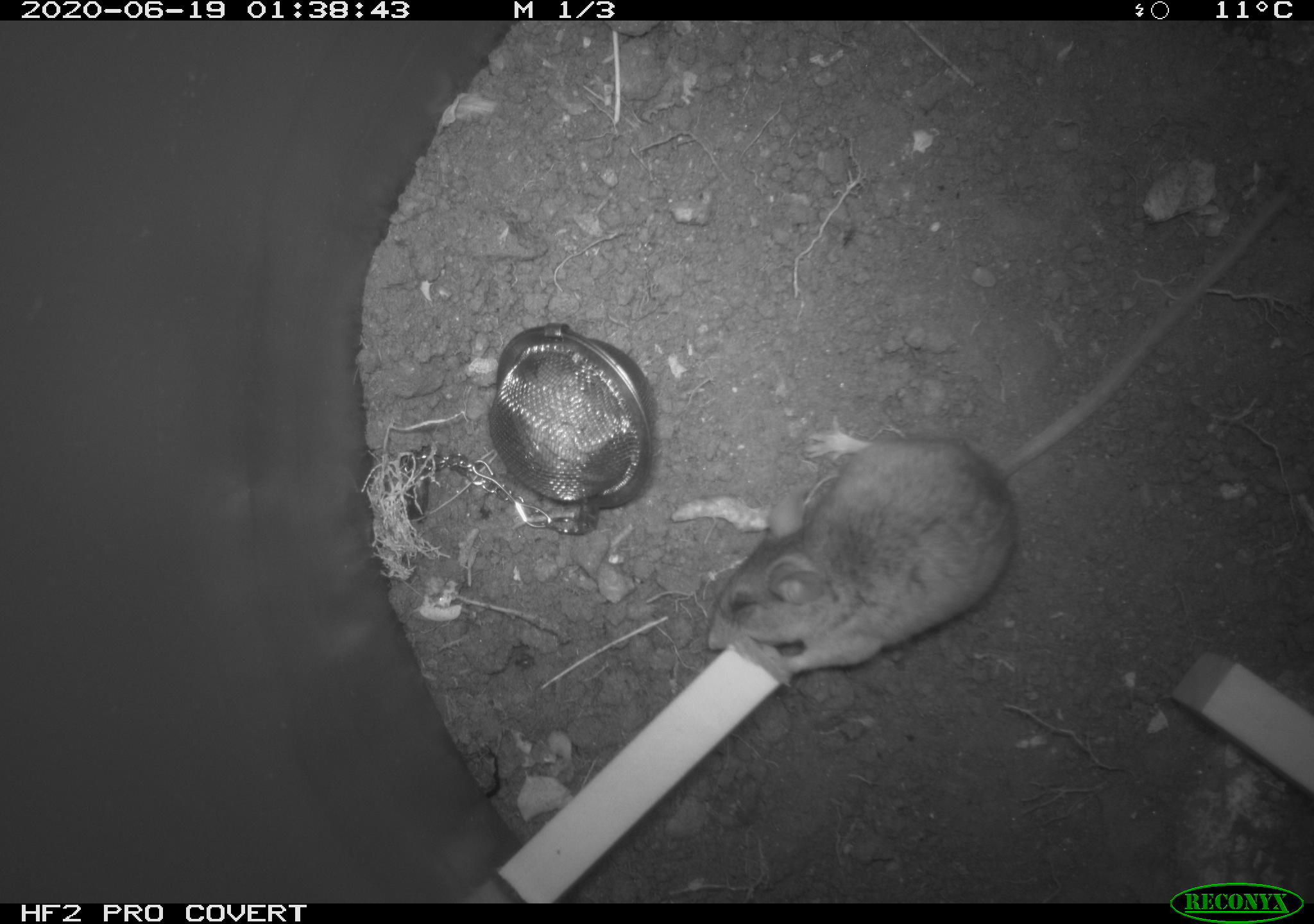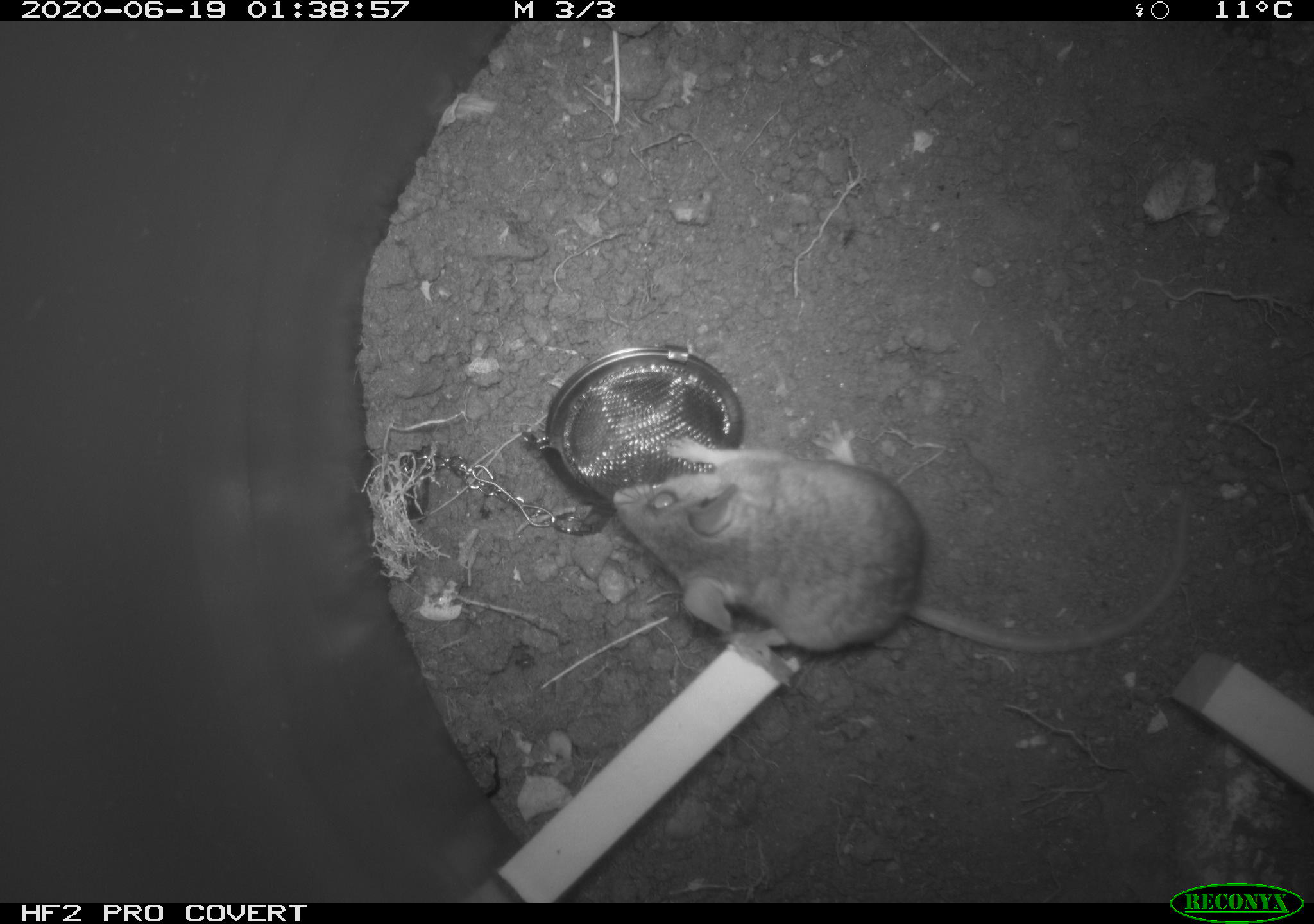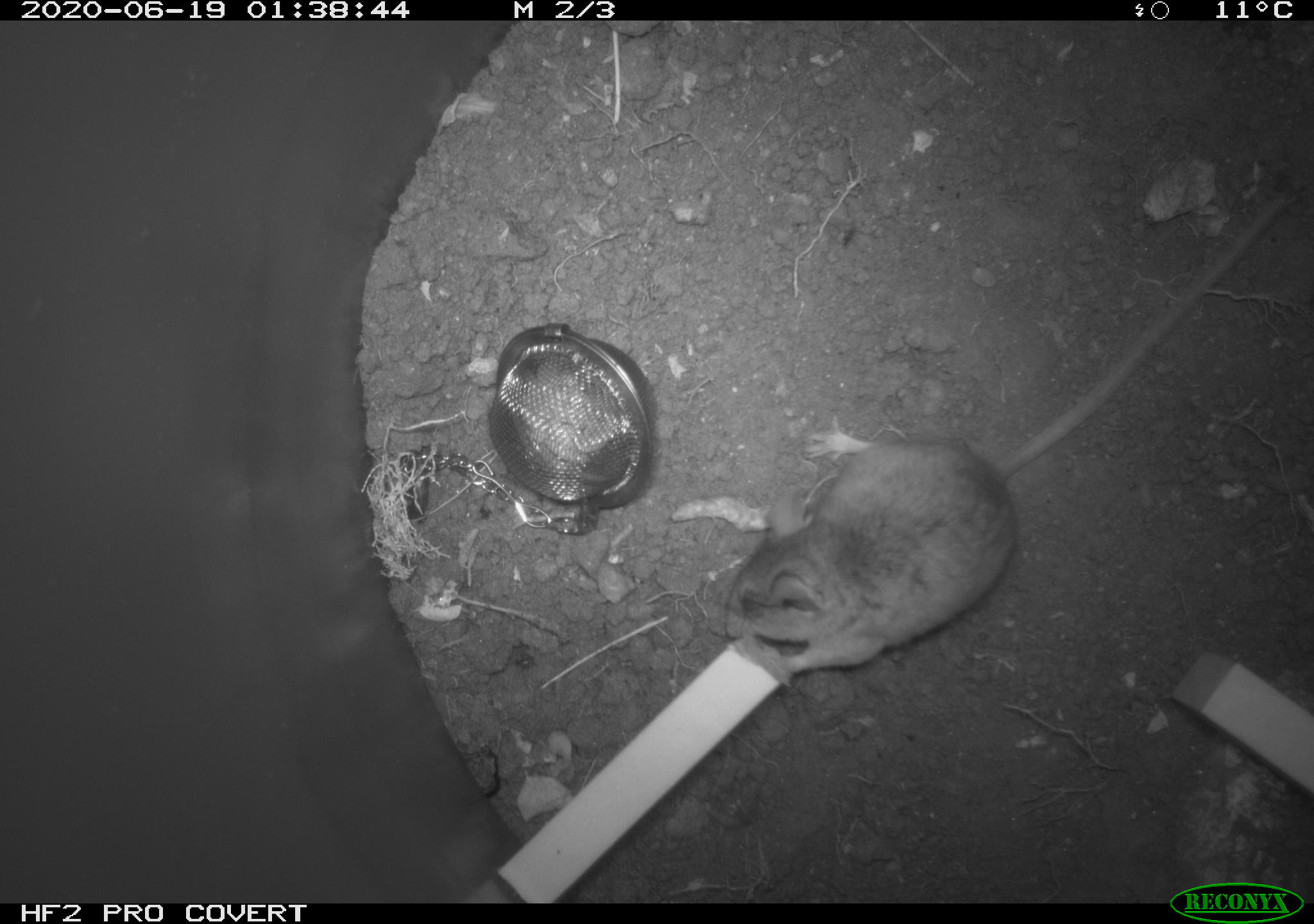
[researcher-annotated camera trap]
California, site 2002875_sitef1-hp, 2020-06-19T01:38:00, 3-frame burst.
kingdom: Animalia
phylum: Chordata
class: Mammalia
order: Rodentia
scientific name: Rodentia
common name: mouse species